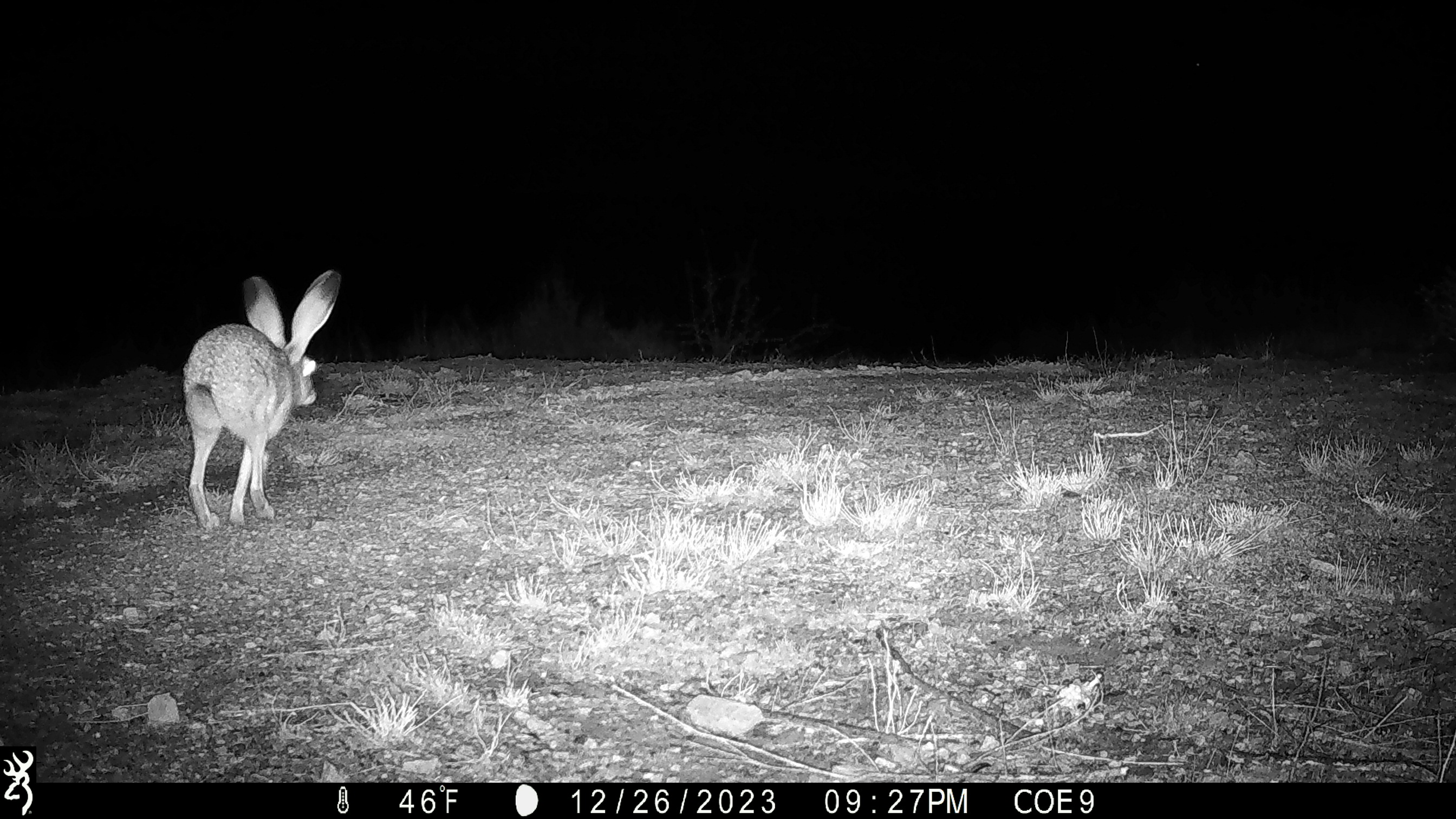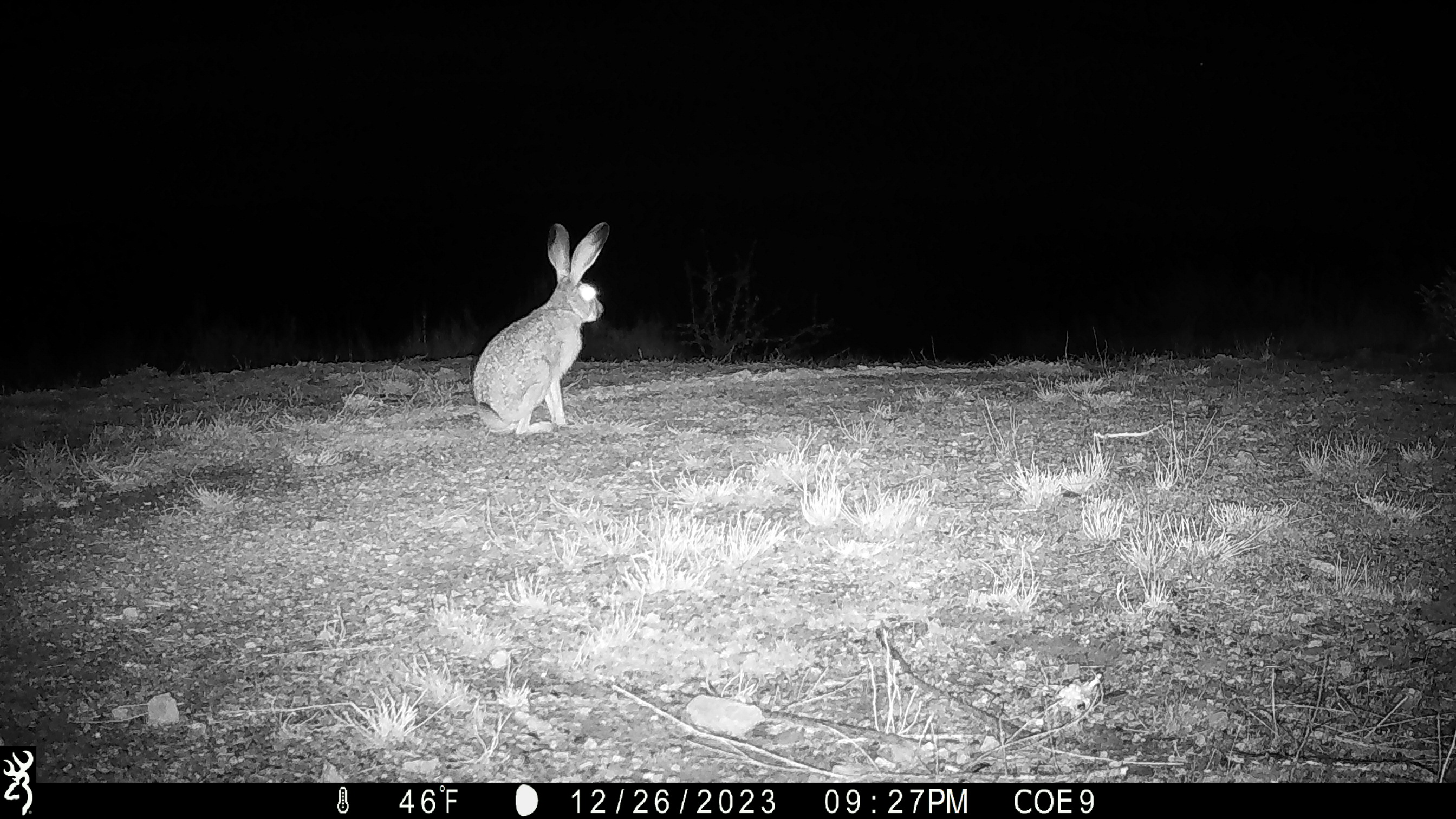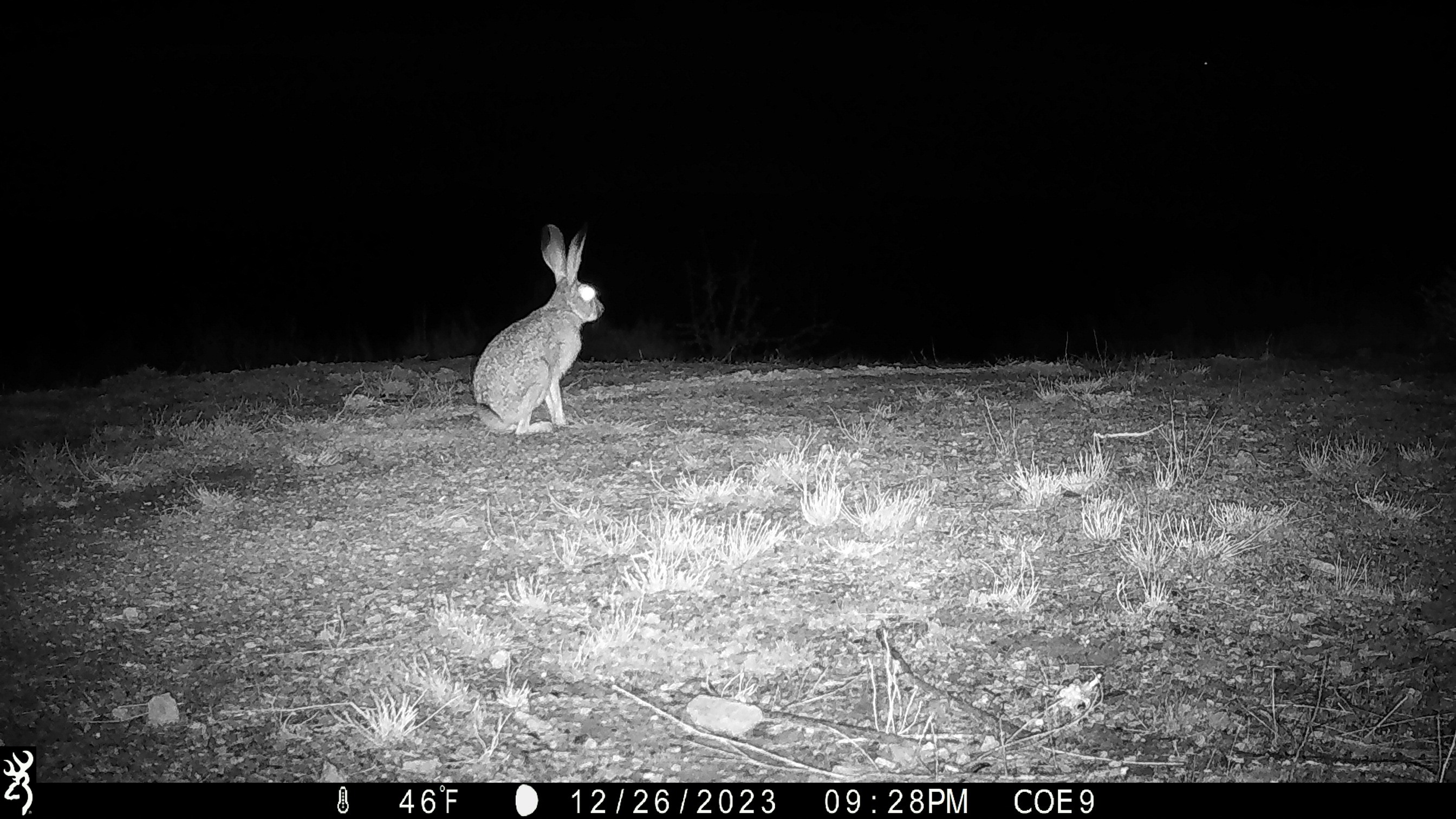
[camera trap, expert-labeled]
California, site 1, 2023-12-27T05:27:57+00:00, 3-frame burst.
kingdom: Animalia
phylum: Chordata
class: Mammalia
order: Lagomorpha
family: Leporidae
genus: Lepus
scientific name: Lepus californicus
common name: black-tailed jackrabbit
Black-tailed jackrabbit (Lepus californicus).